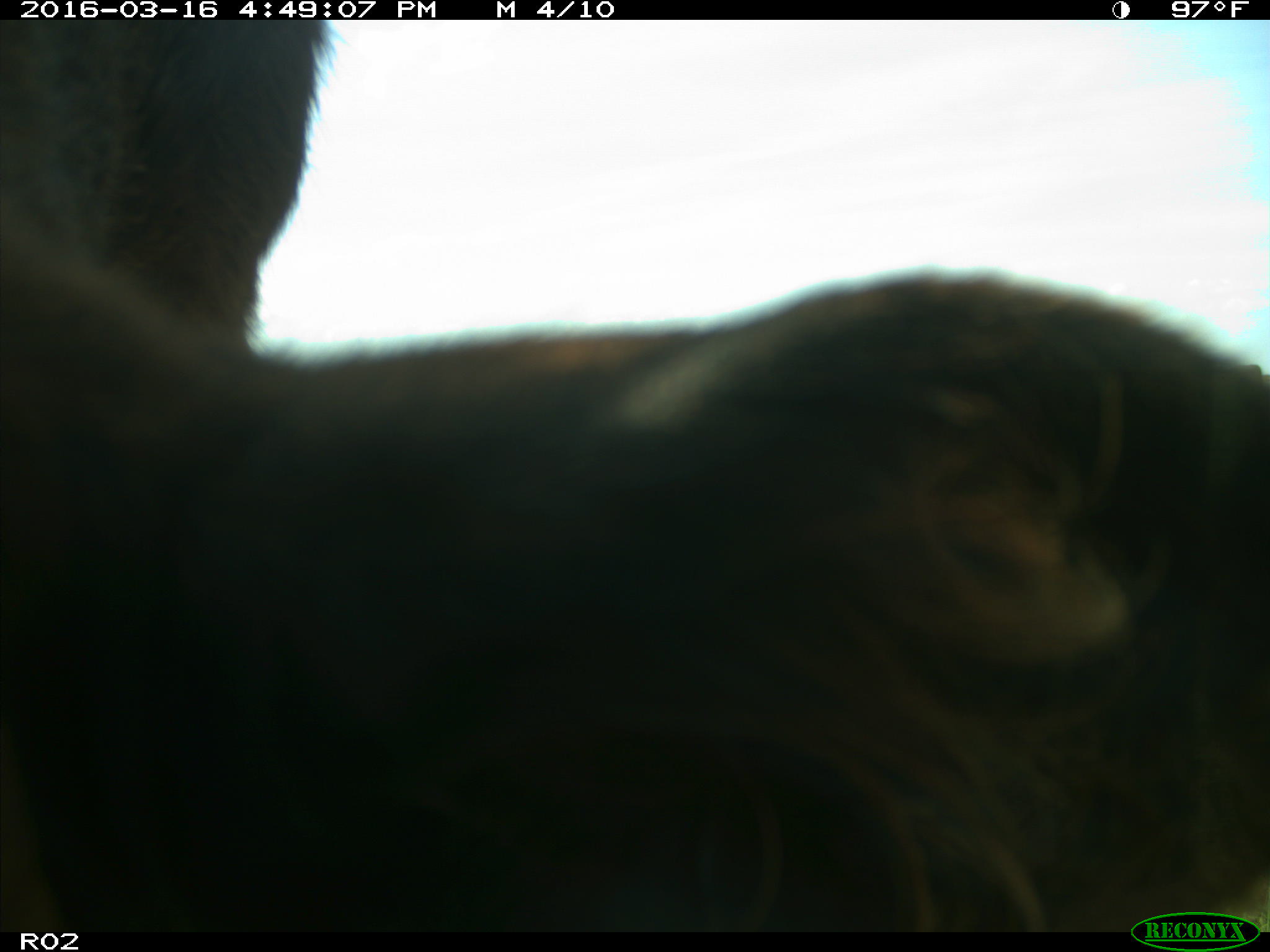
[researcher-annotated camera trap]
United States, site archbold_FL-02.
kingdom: Animalia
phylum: Chordata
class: Mammalia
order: Artiodactyla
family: Bovidae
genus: Bos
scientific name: Bos taurus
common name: domestic cow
Bos taurus (domestic cow).